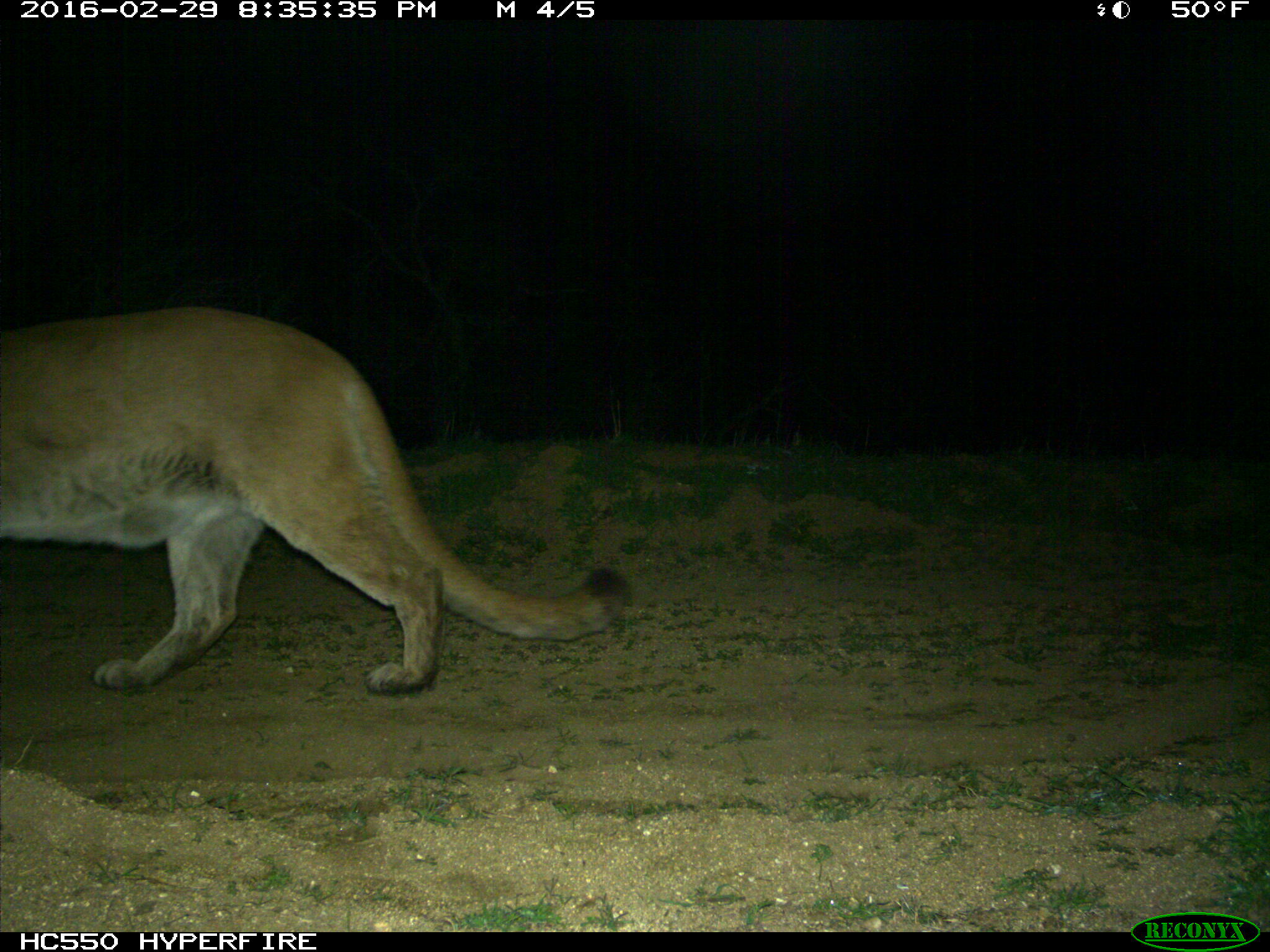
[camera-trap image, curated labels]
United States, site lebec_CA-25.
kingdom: Animalia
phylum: Chordata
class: Mammalia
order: Carnivora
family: Felidae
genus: Puma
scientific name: Puma concolor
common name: mountain lion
Puma concolor (mountain lion).